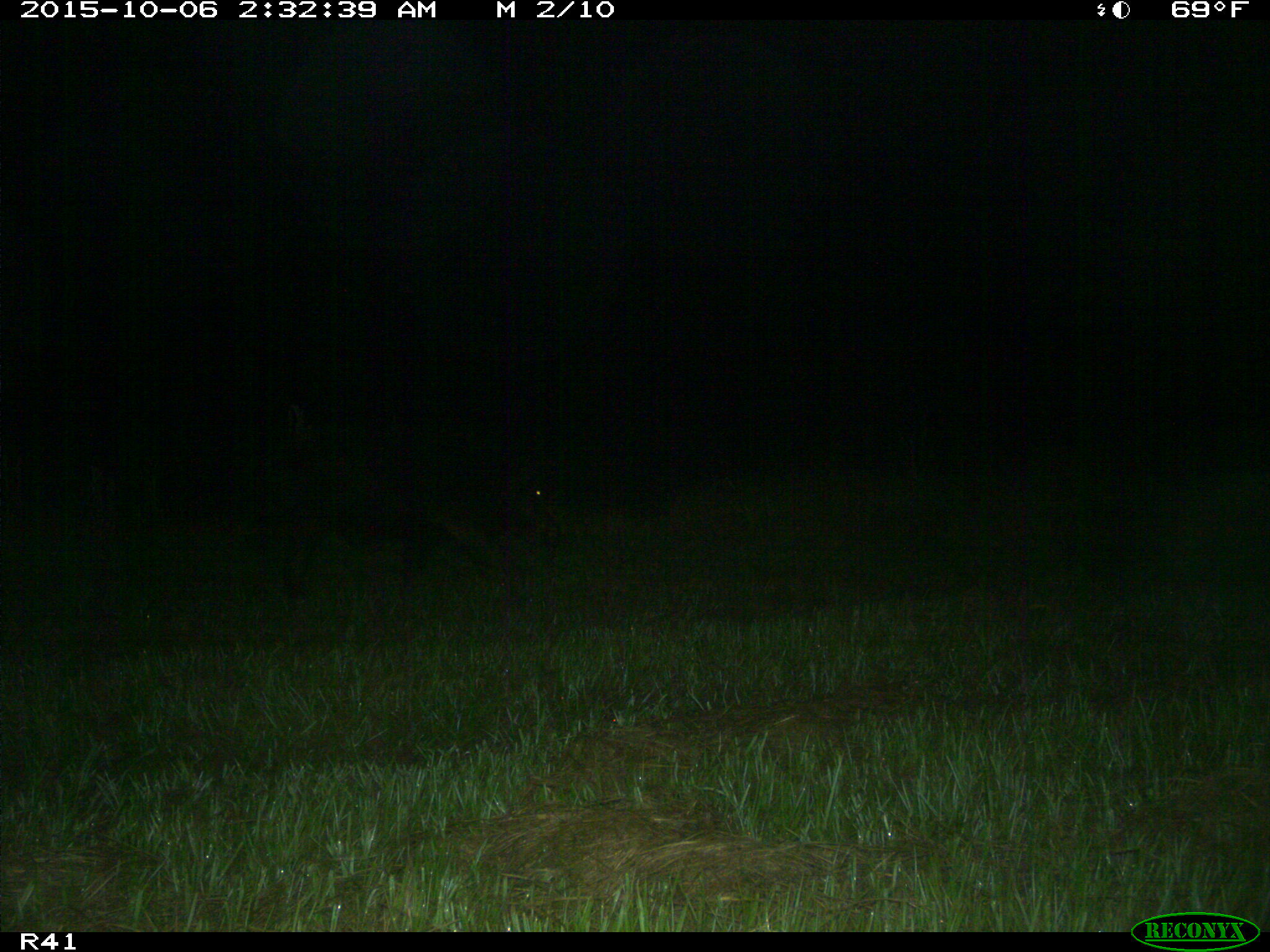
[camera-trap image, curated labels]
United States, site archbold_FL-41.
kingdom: Animalia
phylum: Chordata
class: Mammalia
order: Artiodactyla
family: Suidae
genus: Sus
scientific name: Sus scrofa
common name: wild boar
Sus scrofa (wild boar).